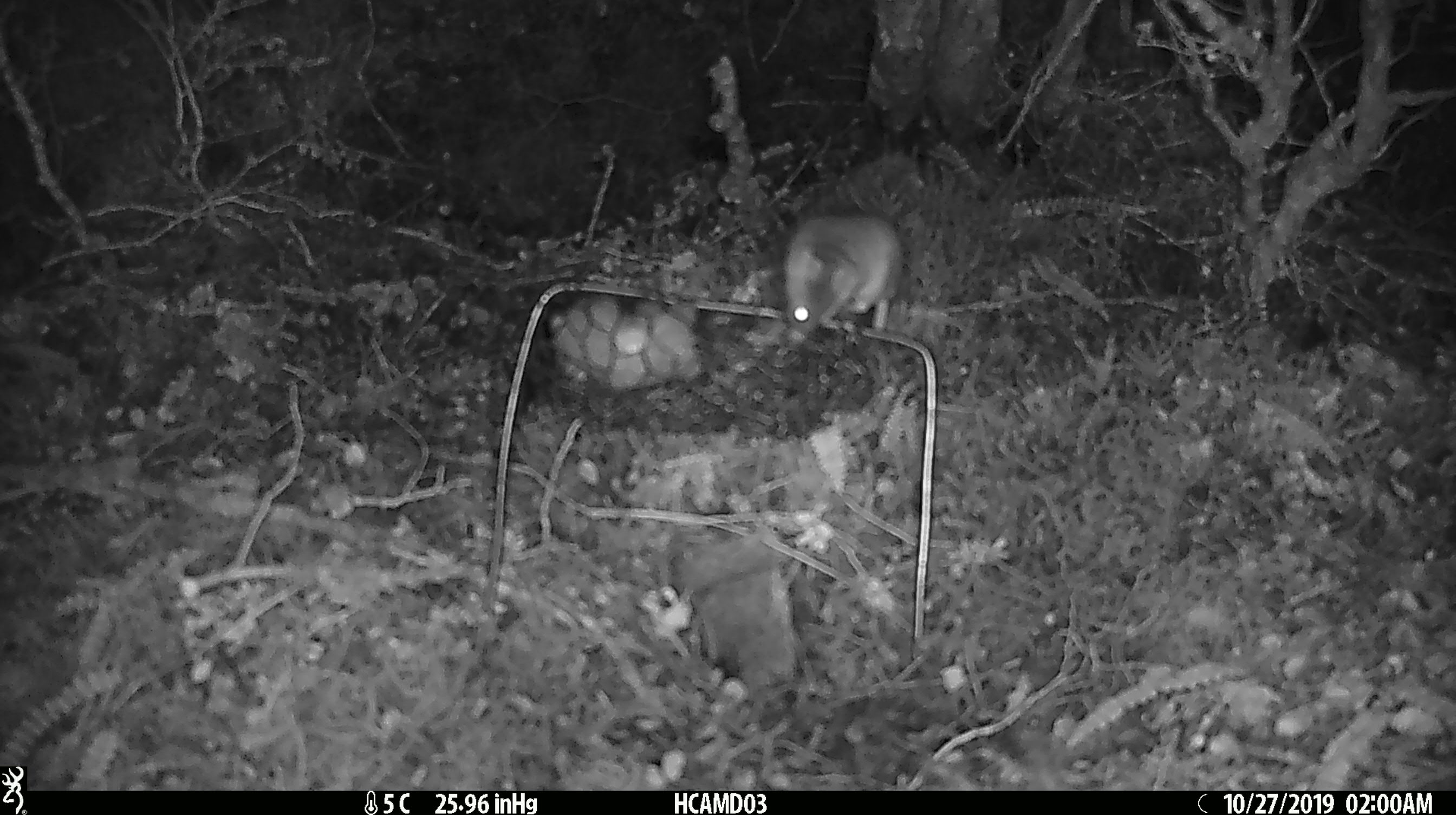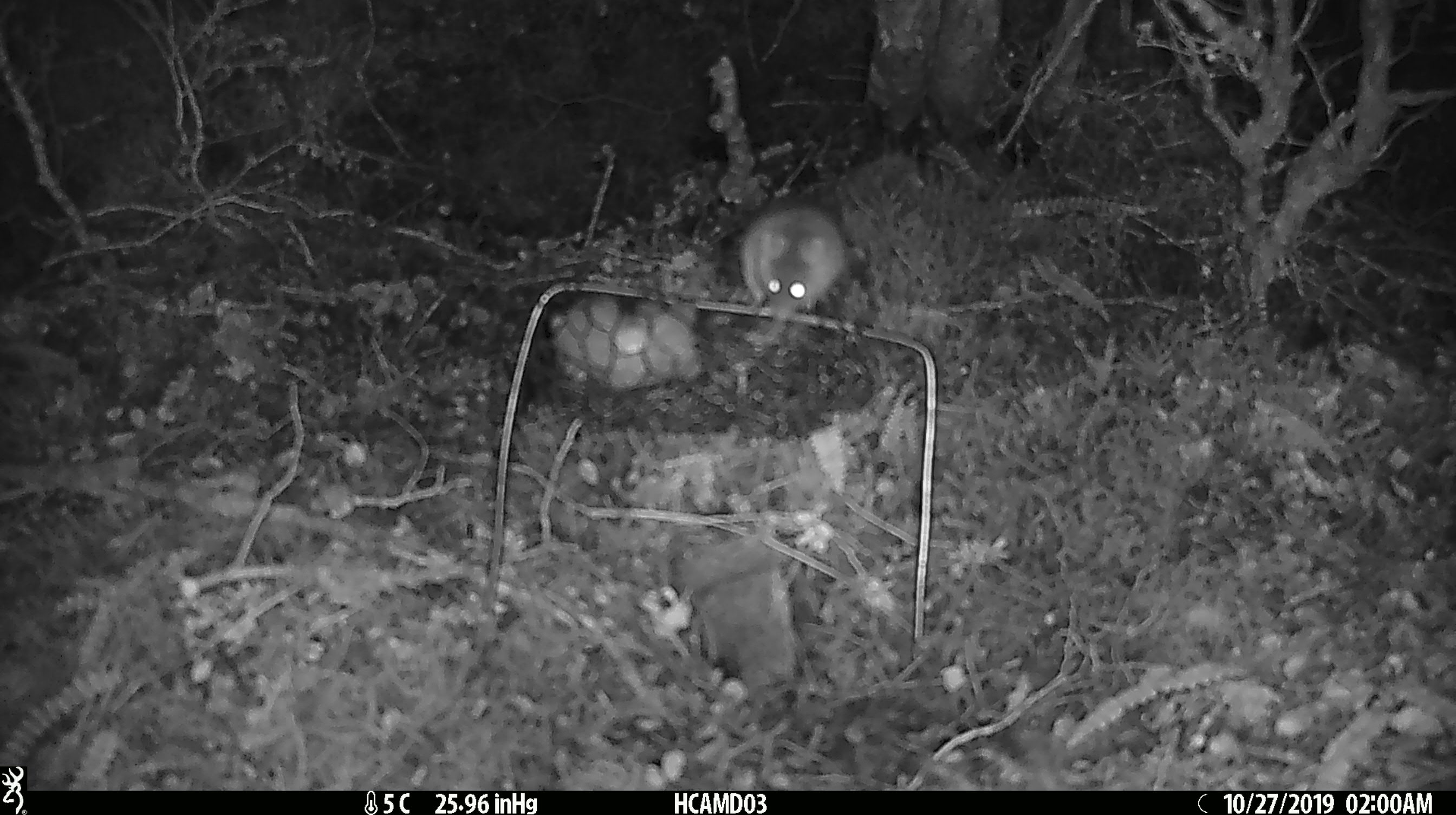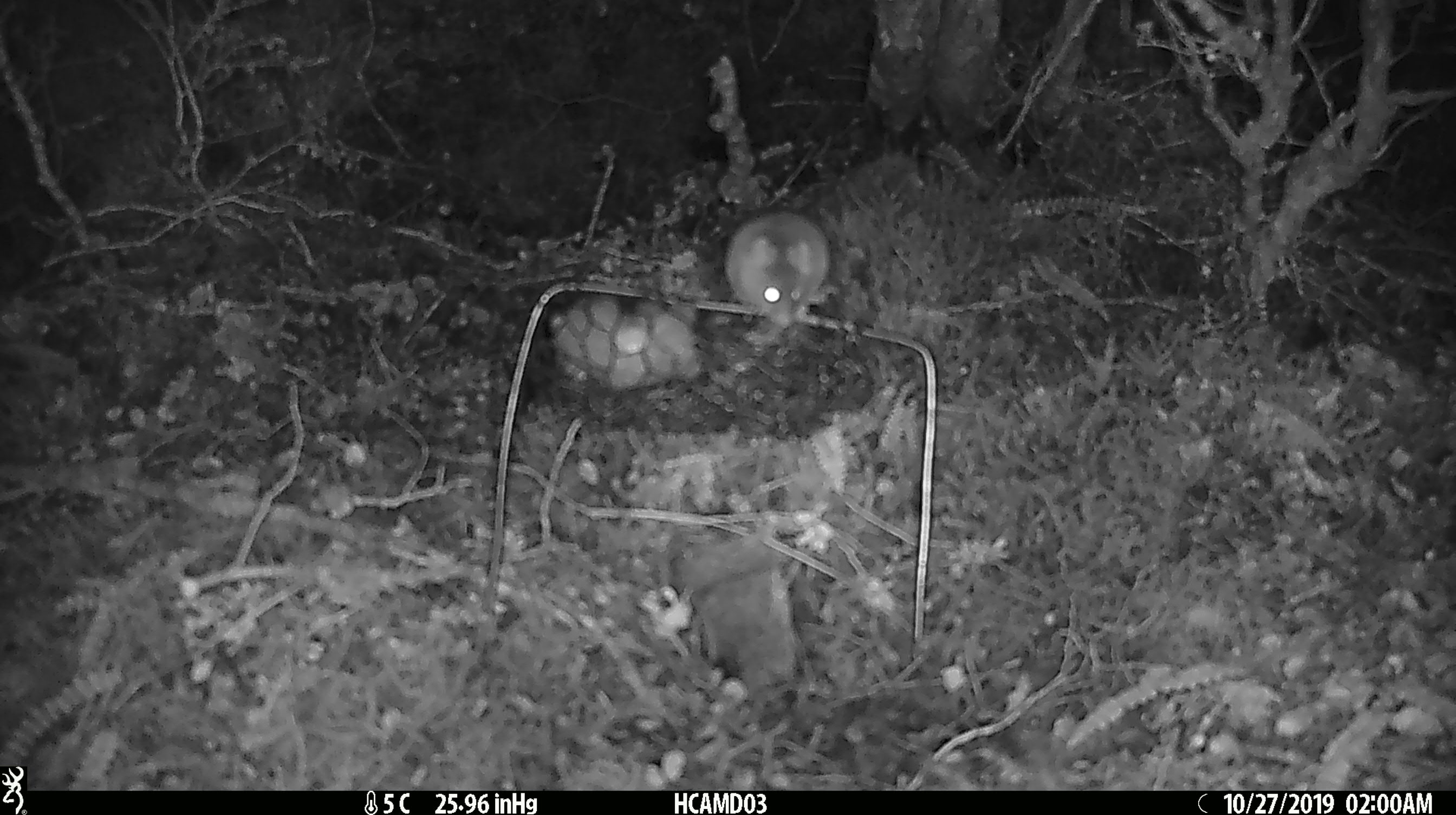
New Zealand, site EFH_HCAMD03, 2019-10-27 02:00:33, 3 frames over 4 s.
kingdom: Animalia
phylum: Chordata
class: Mammalia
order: Rodentia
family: Muridae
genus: Mus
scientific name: Mus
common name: mouse